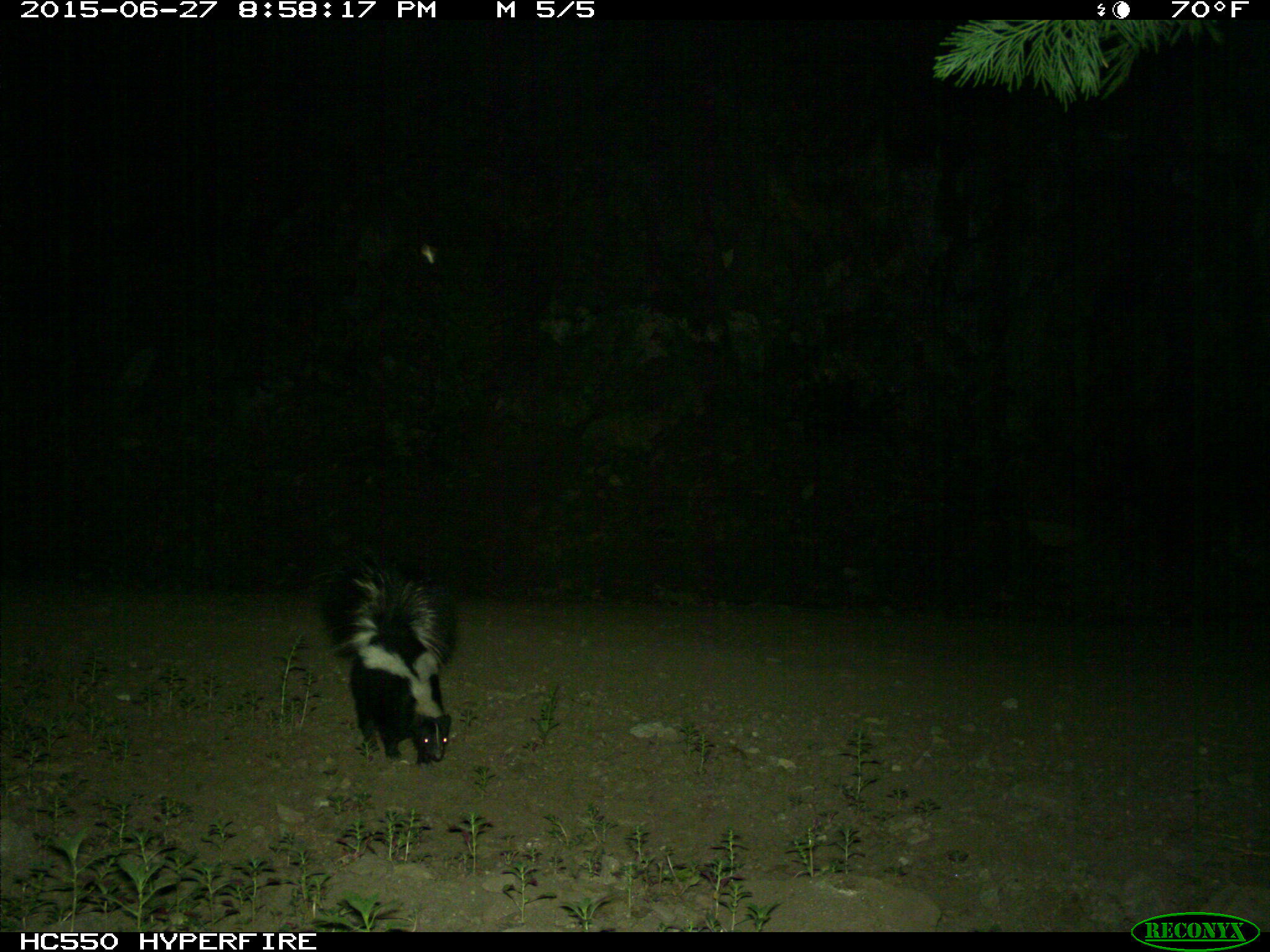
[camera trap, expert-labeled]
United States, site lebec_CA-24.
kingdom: Animalia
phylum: Chordata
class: Mammalia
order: Carnivora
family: Mephitidae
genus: Mephitis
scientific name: Mephitis mephitis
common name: striped skunk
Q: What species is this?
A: Mephitis mephitis (striped skunk).